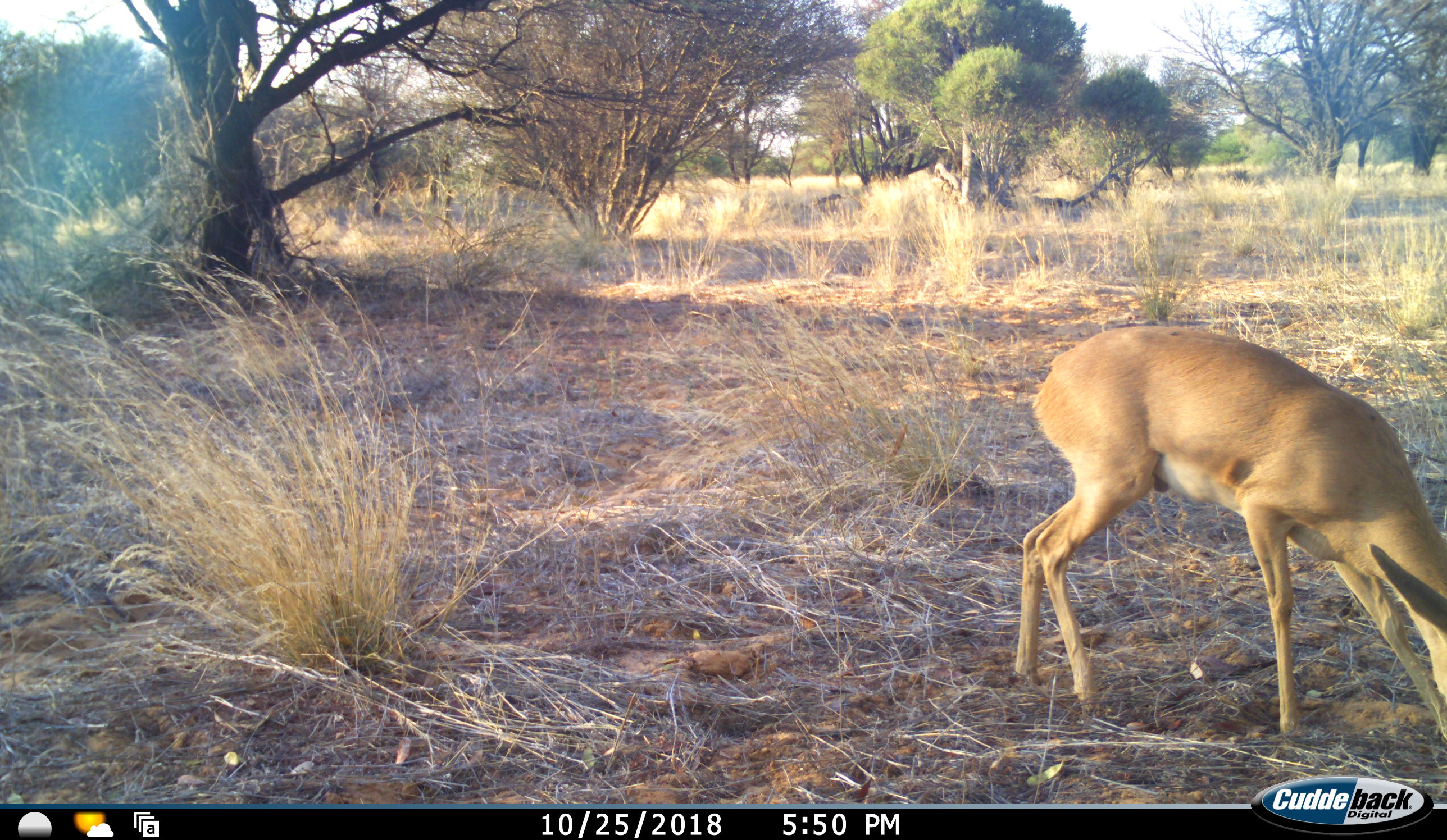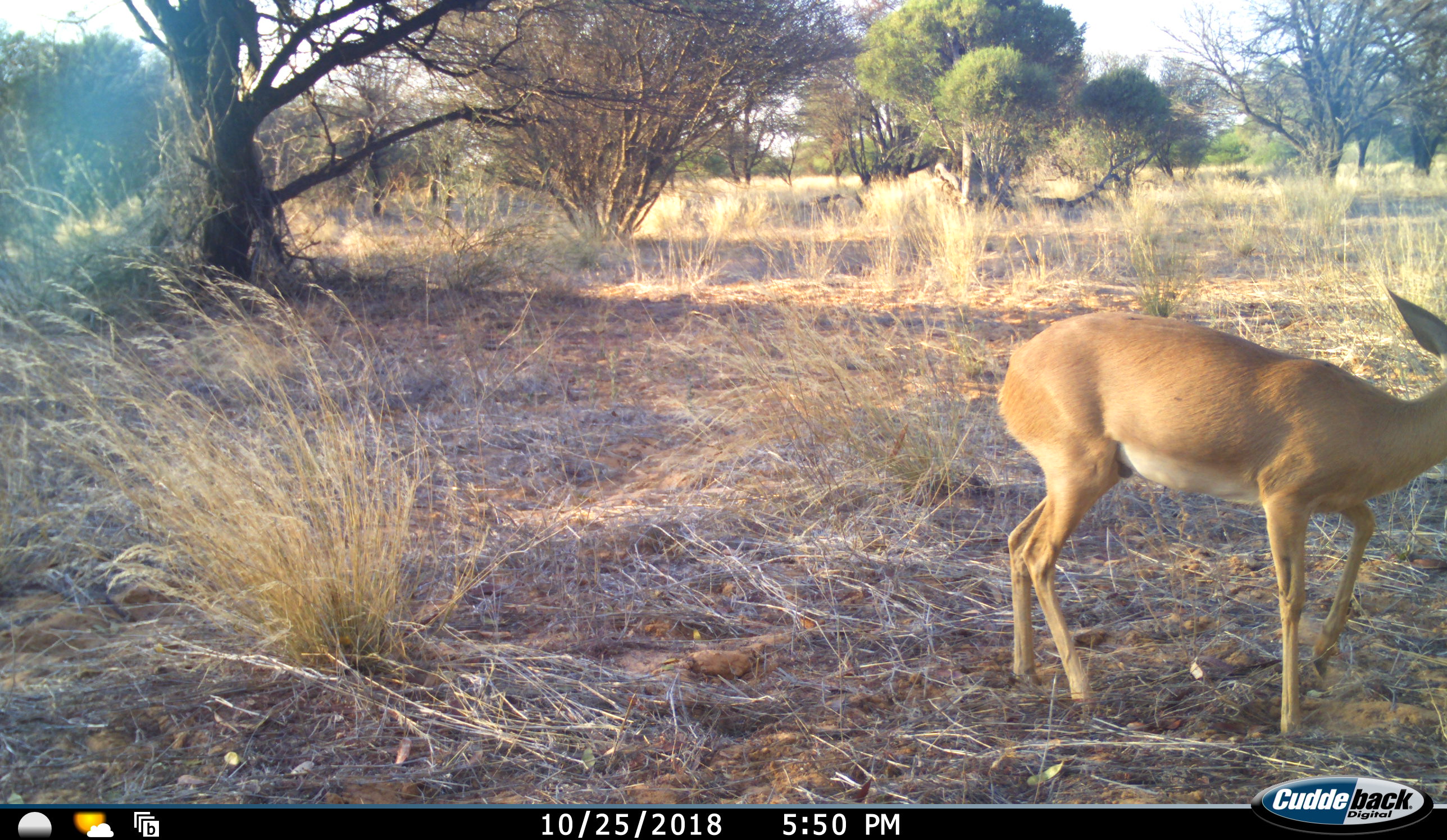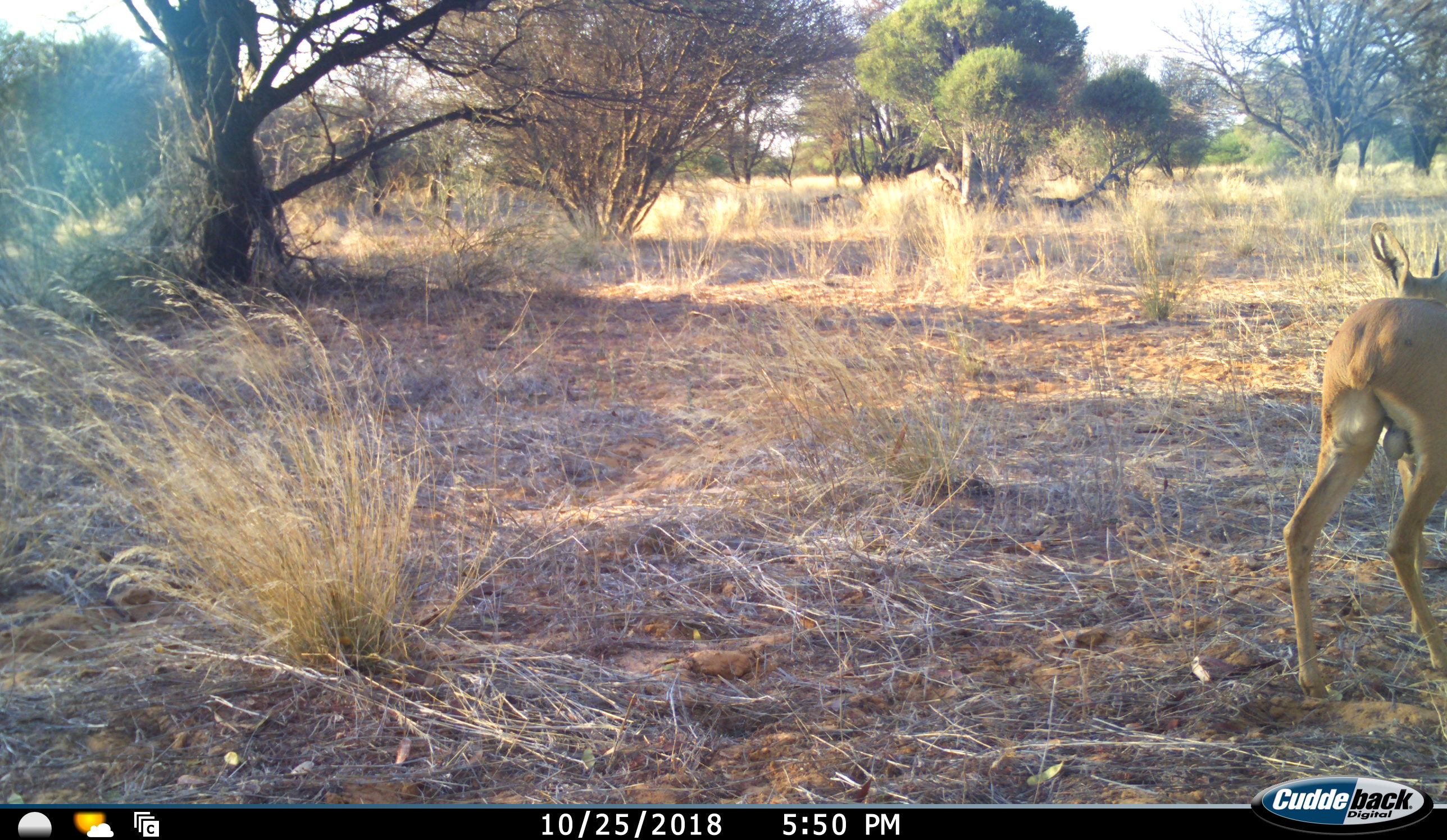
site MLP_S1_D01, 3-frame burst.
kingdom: Animalia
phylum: Chordata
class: Mammalia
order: Artiodactyla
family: Bovidae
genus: Raphicerus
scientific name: Raphicerus campestris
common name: steenbok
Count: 1.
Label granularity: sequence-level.